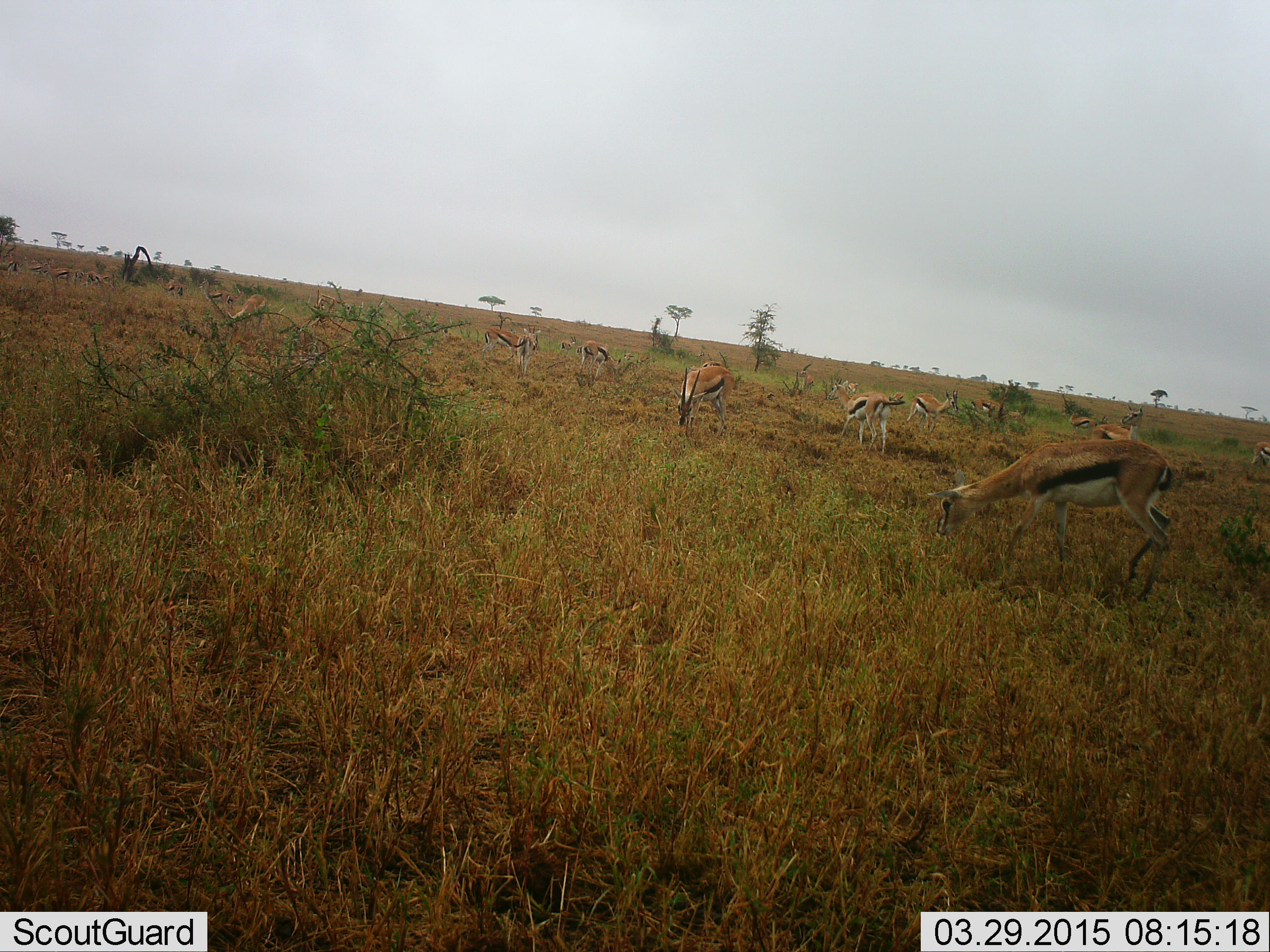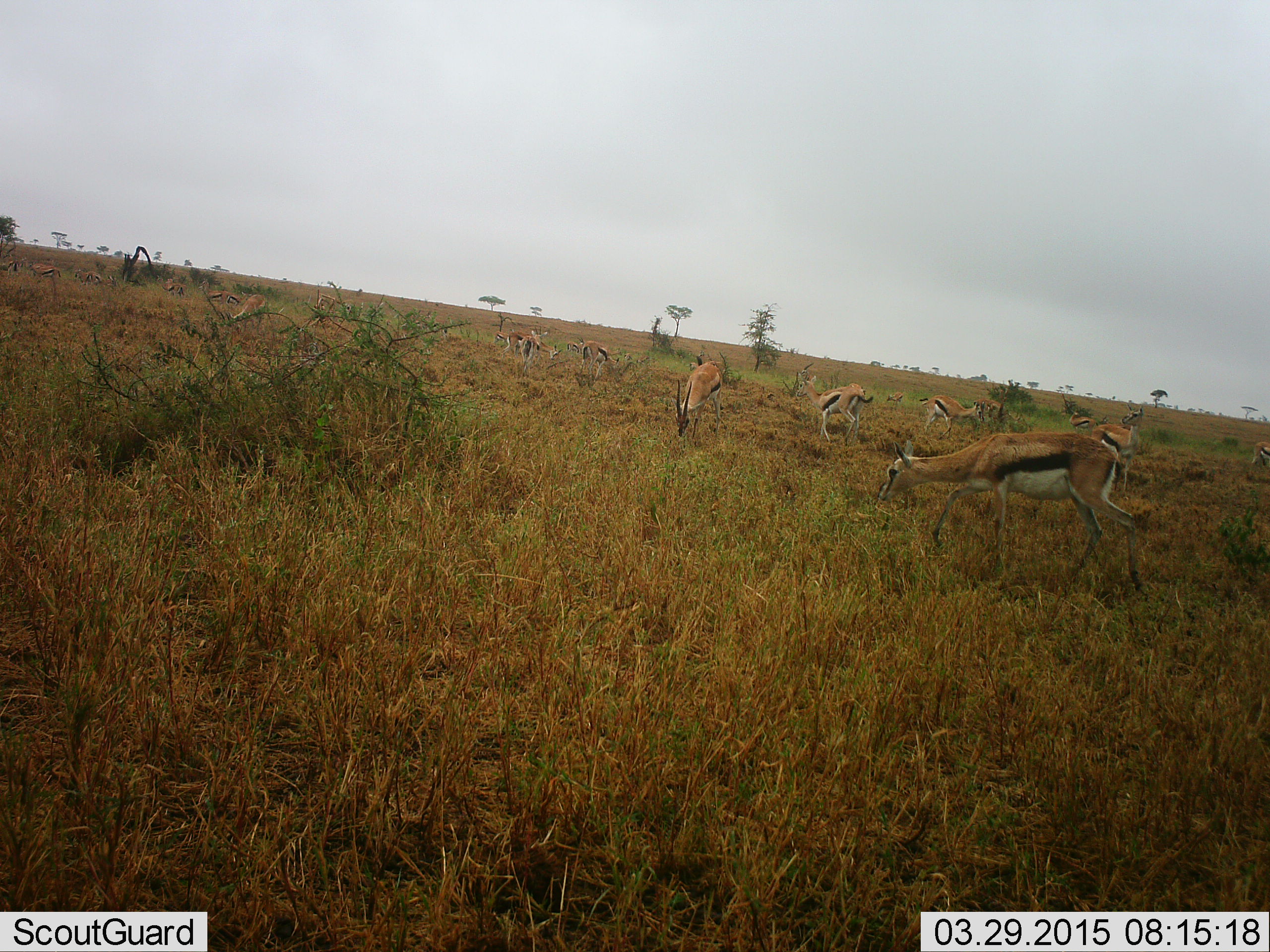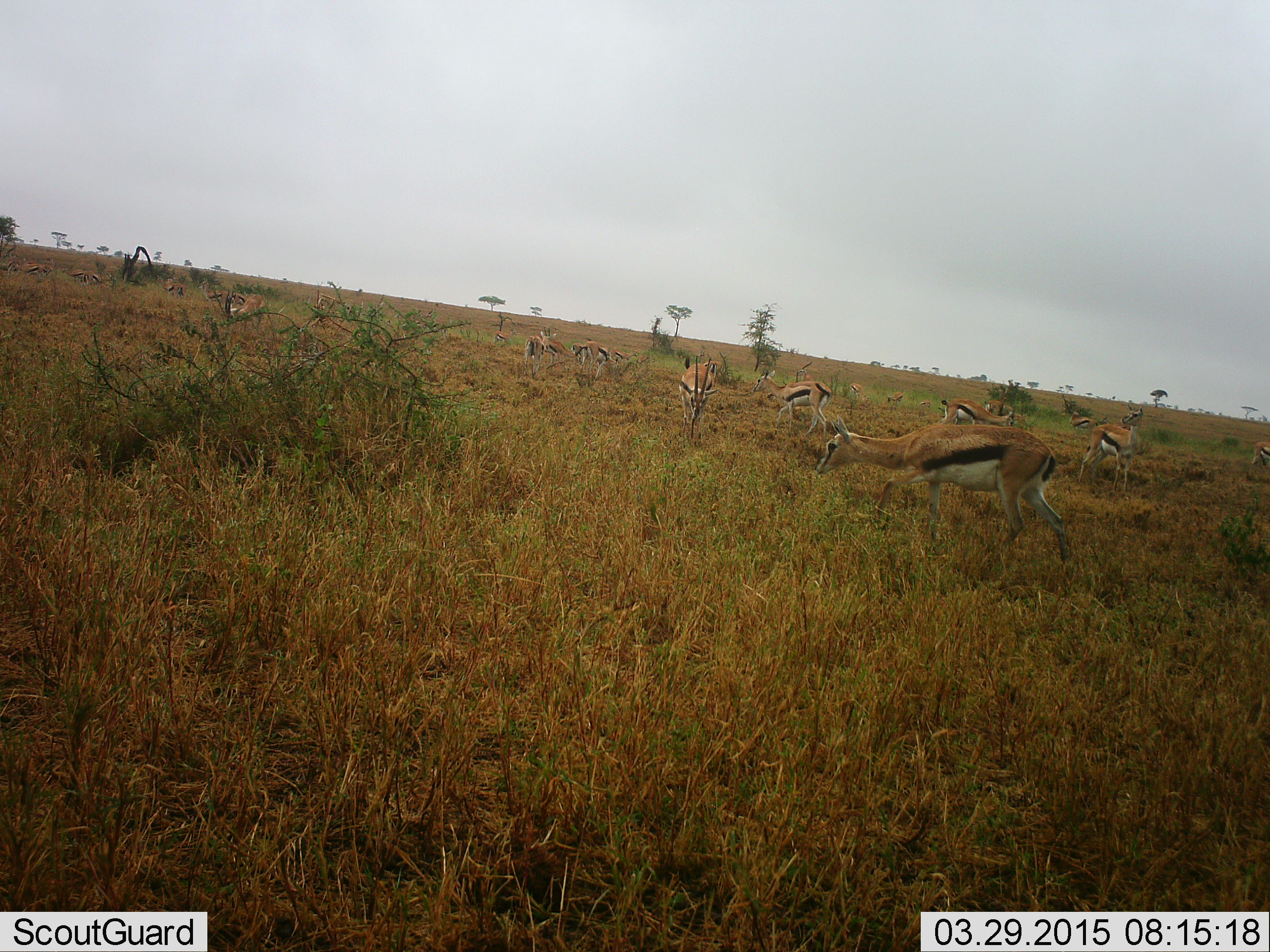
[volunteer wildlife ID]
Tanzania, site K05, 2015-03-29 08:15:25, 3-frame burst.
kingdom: Animalia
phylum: Chordata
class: Mammalia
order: Artiodactyla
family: Bovidae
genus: Eudorcas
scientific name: Eudorcas thomsonii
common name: thomson's gazelle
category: gazellethomsons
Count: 11-50.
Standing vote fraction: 40%.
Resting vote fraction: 0%.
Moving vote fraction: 40%.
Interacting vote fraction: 0%.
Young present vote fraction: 0%.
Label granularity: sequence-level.